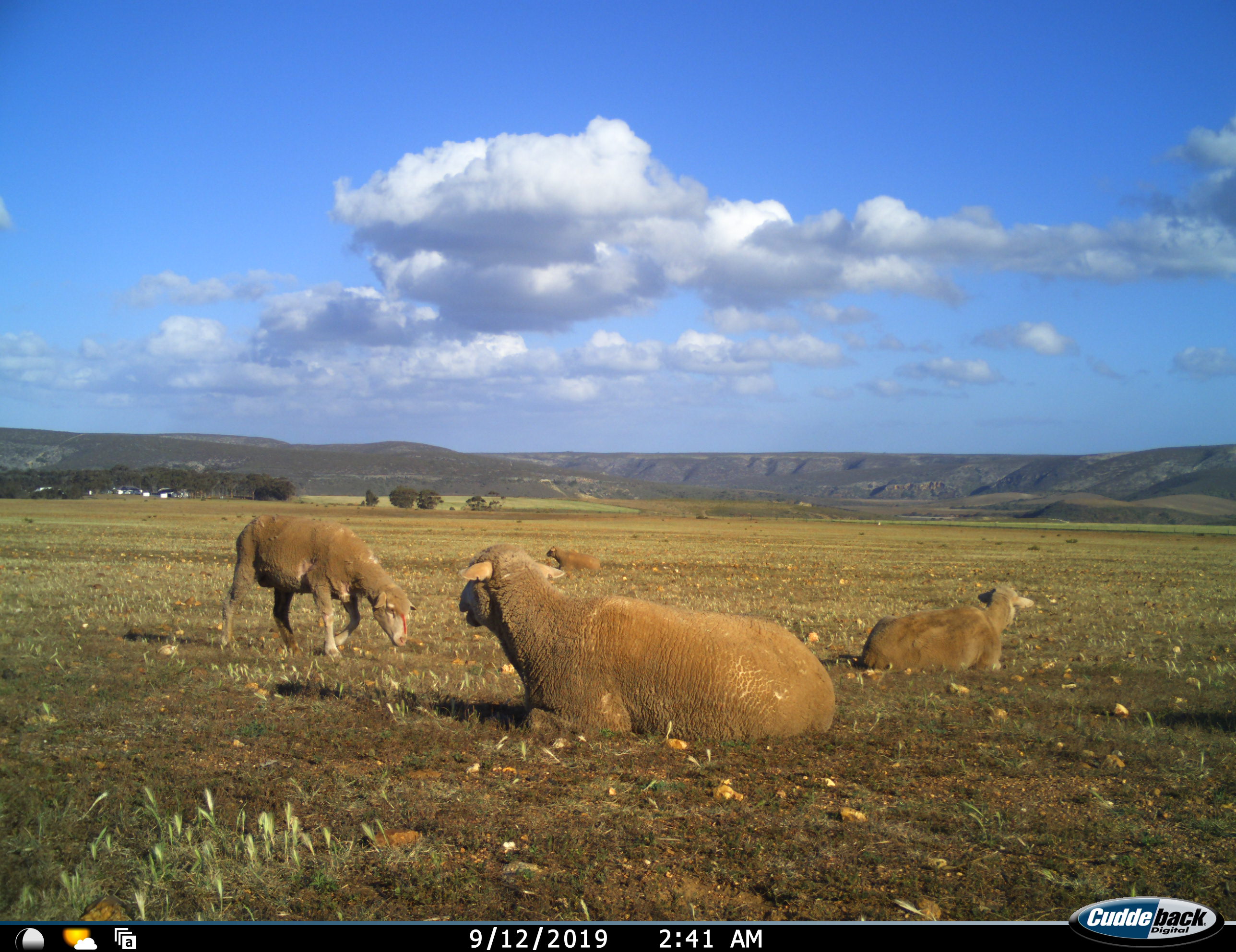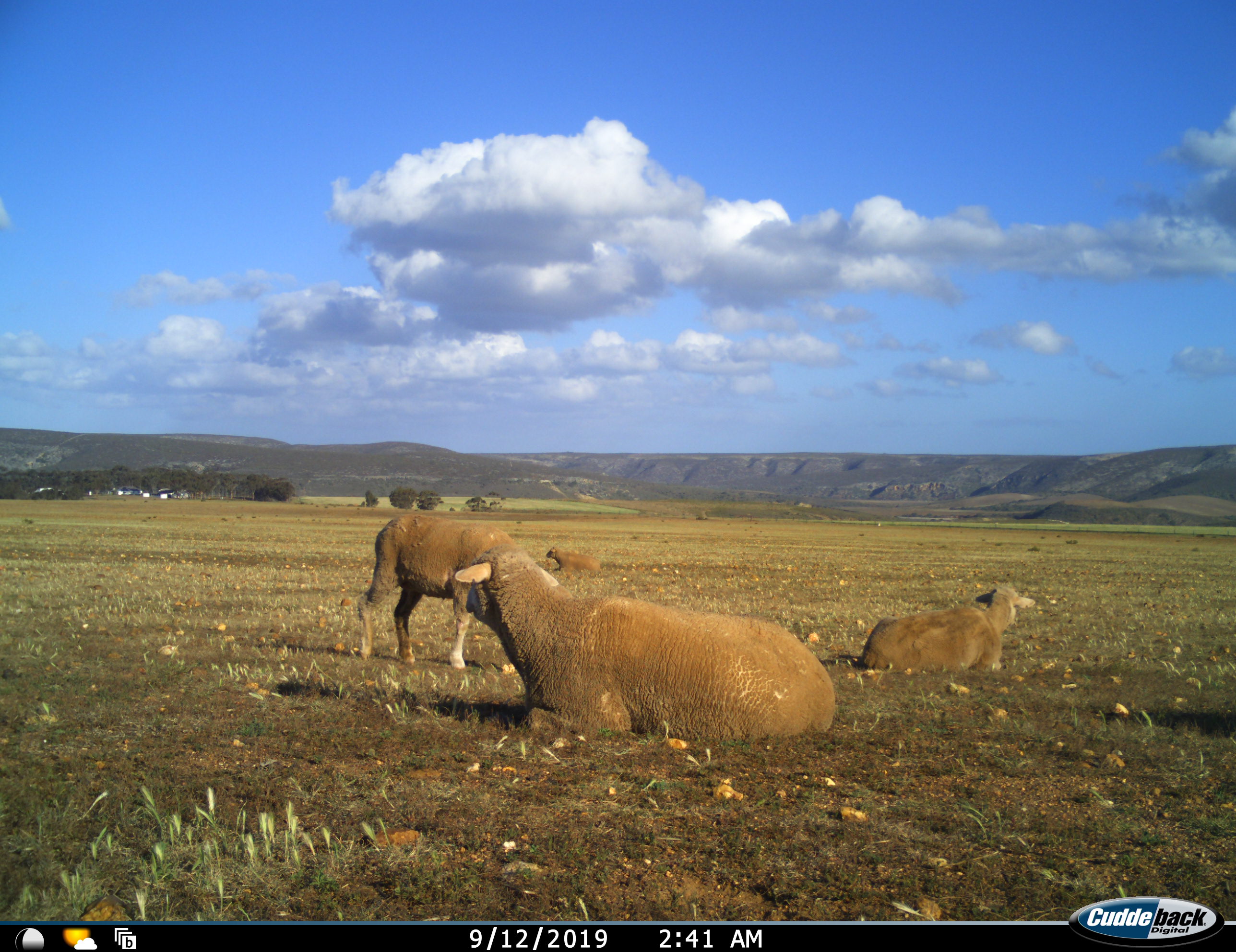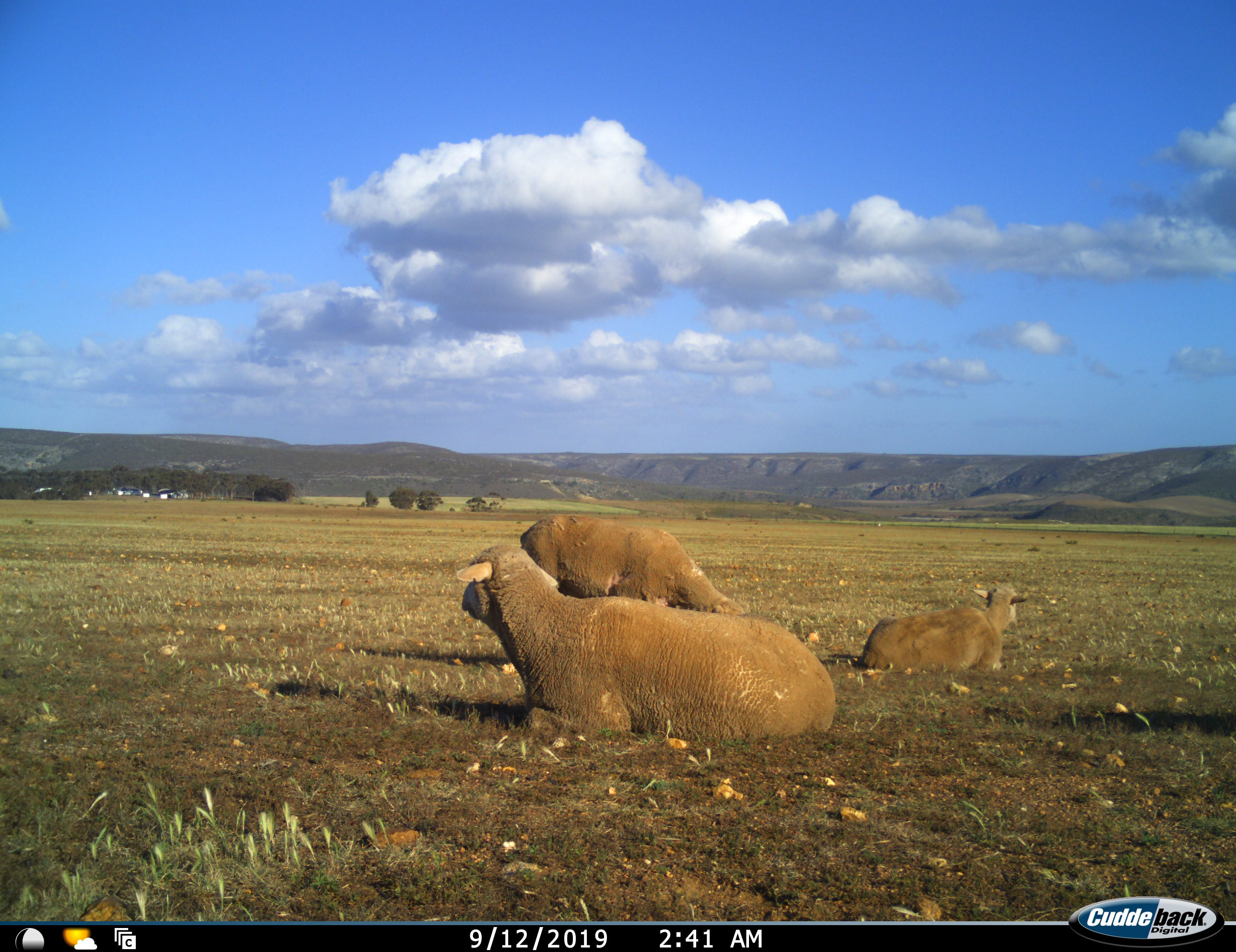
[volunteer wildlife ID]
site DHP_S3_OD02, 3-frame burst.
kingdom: Animalia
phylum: Chordata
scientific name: Vertebrata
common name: domestic animal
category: domesticanimal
Domesticanimal (domestic animal) (Vertebrata), count 4. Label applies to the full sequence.